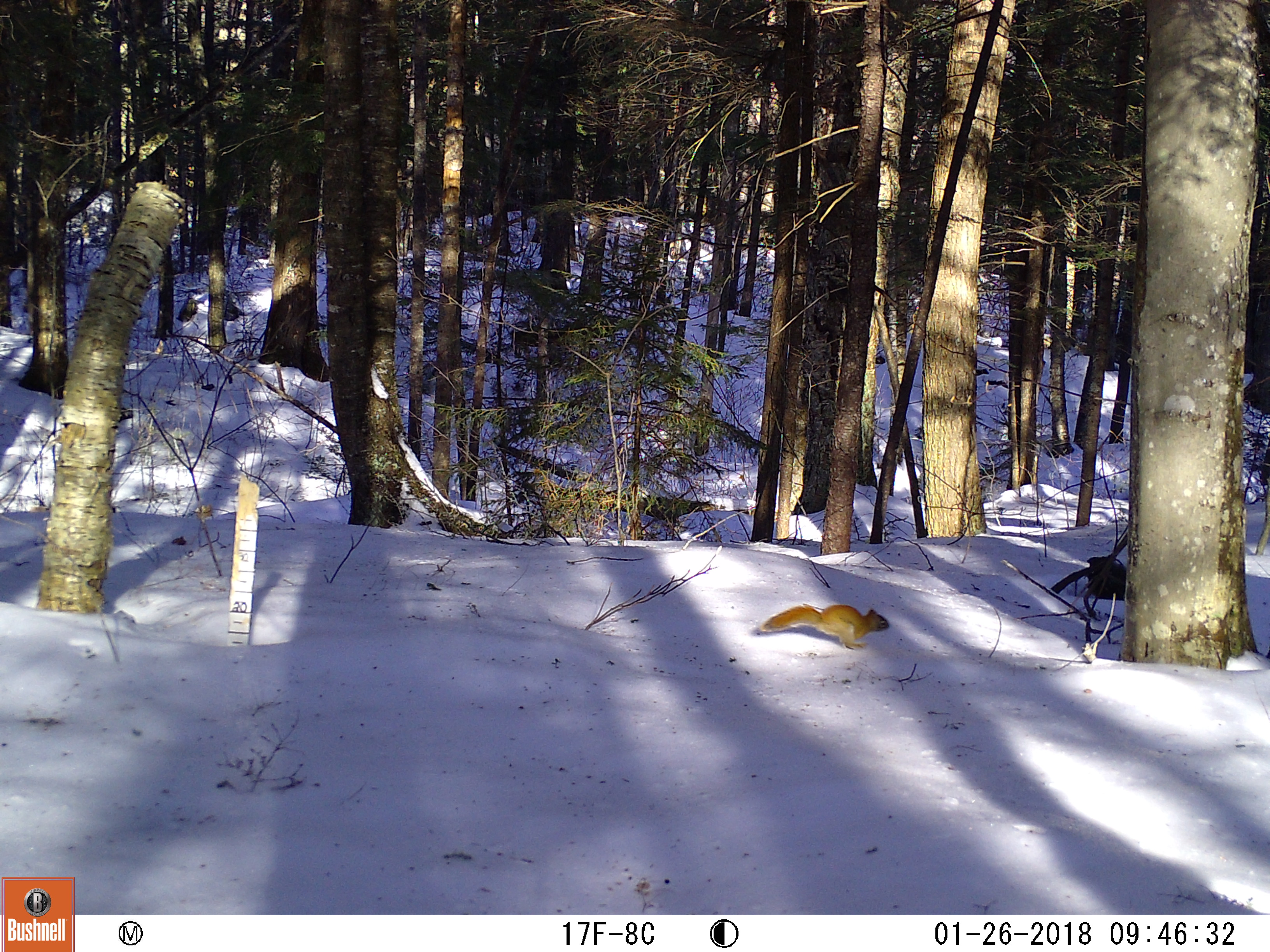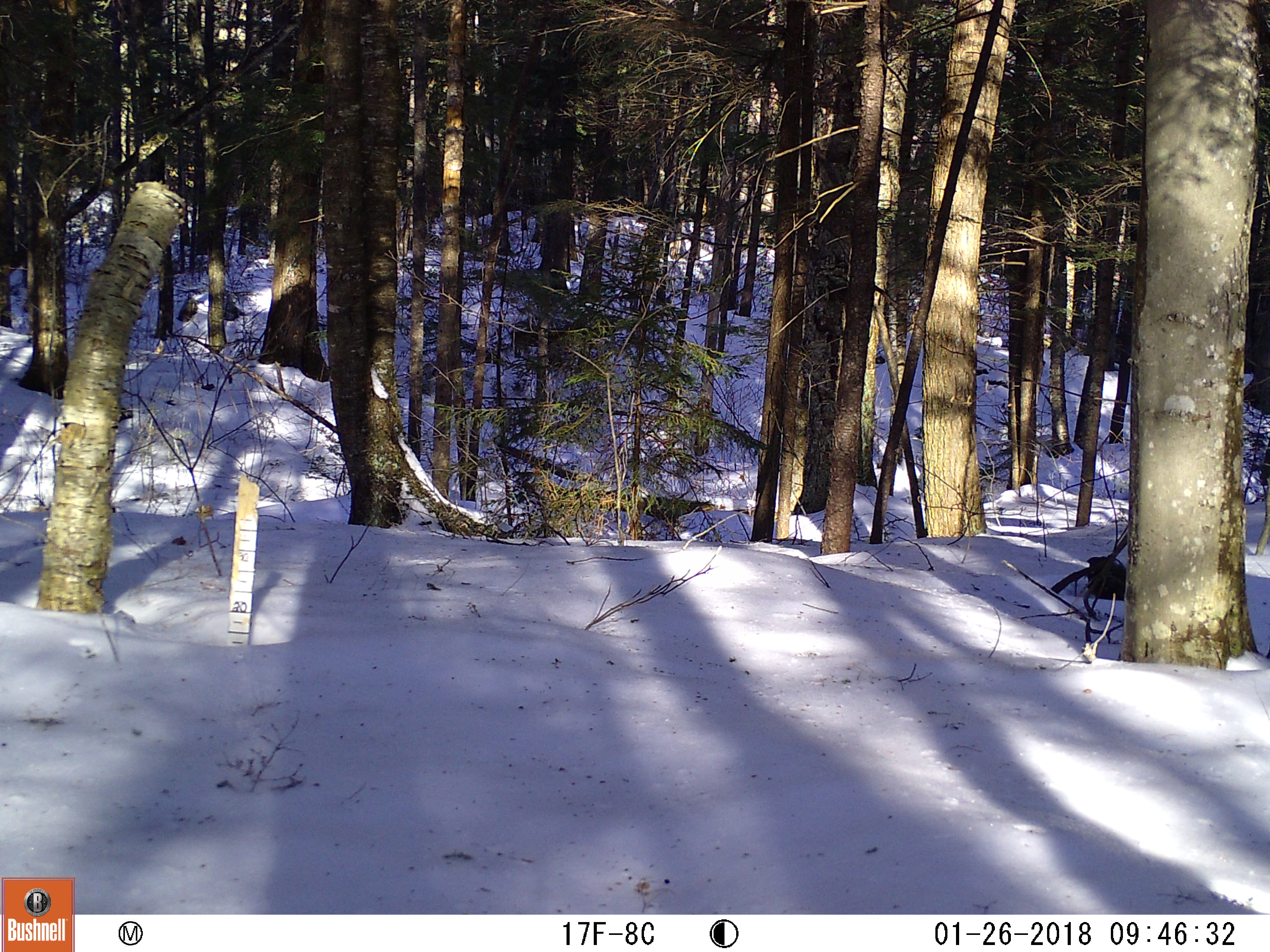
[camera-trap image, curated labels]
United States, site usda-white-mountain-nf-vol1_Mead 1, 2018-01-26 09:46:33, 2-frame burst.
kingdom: Animalia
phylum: Chordata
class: Mammalia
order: Rodentia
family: Sciuridae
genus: Tamiasciurus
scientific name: Tamiasciurus hudsonicus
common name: red squirrel